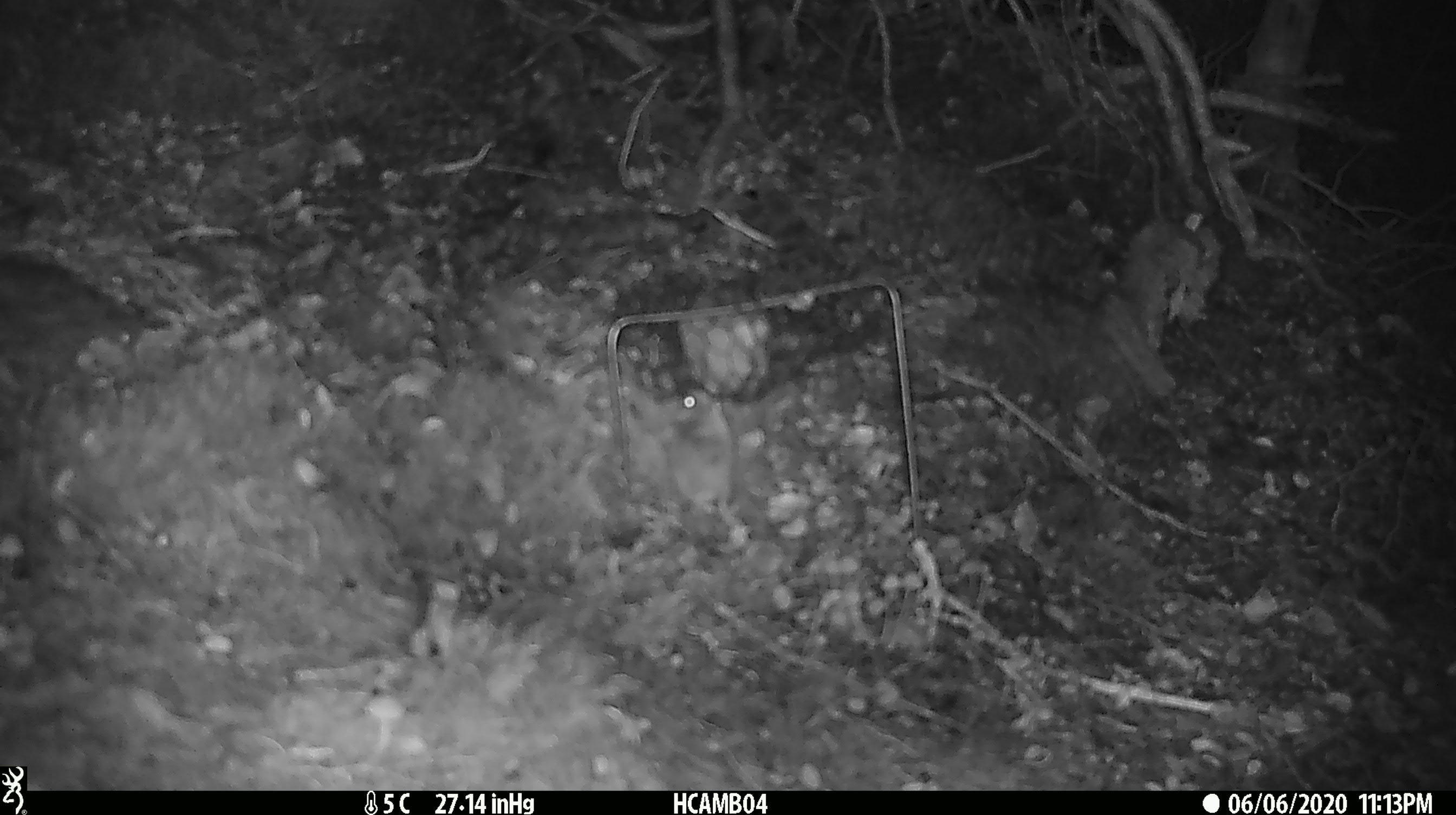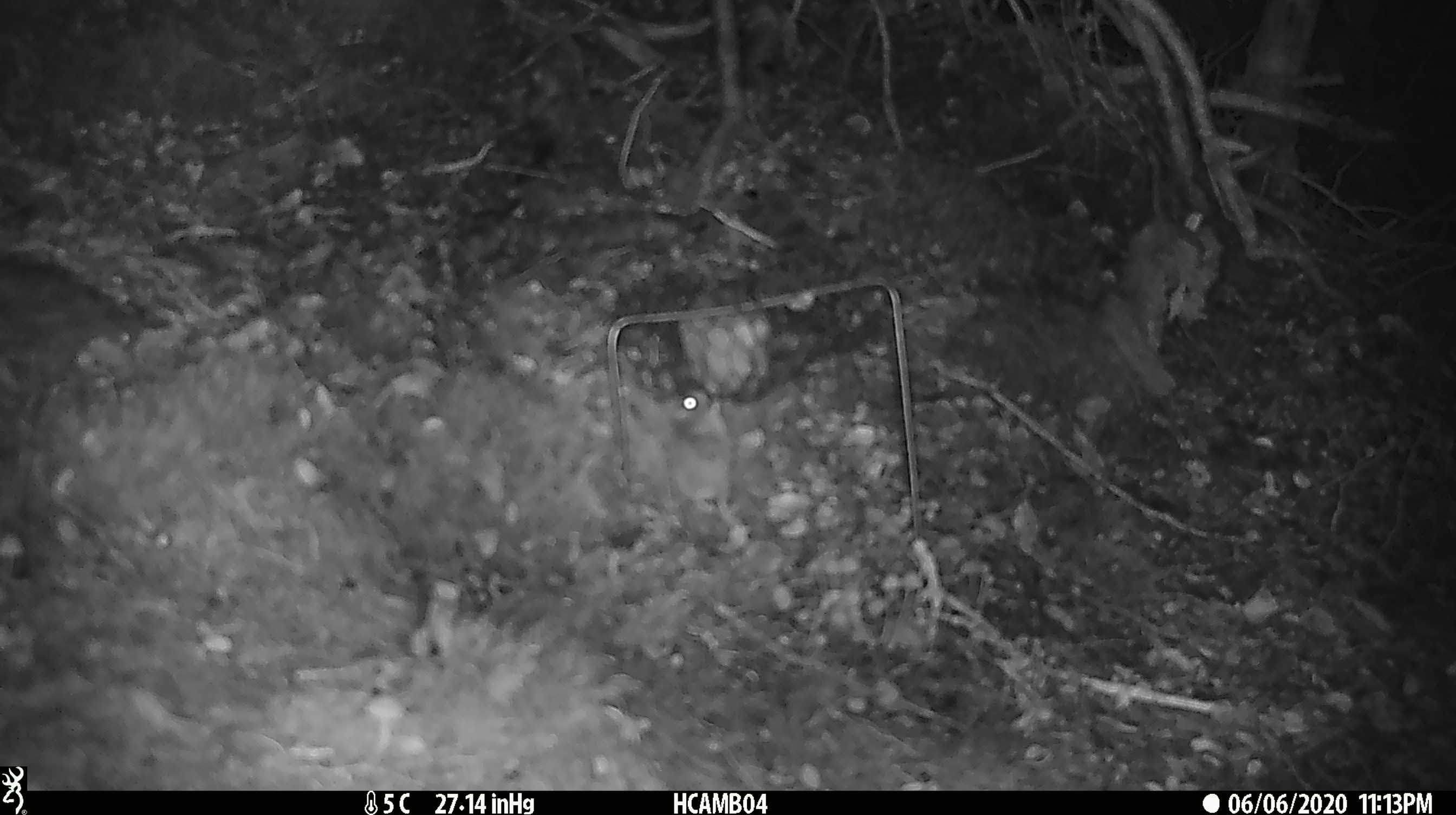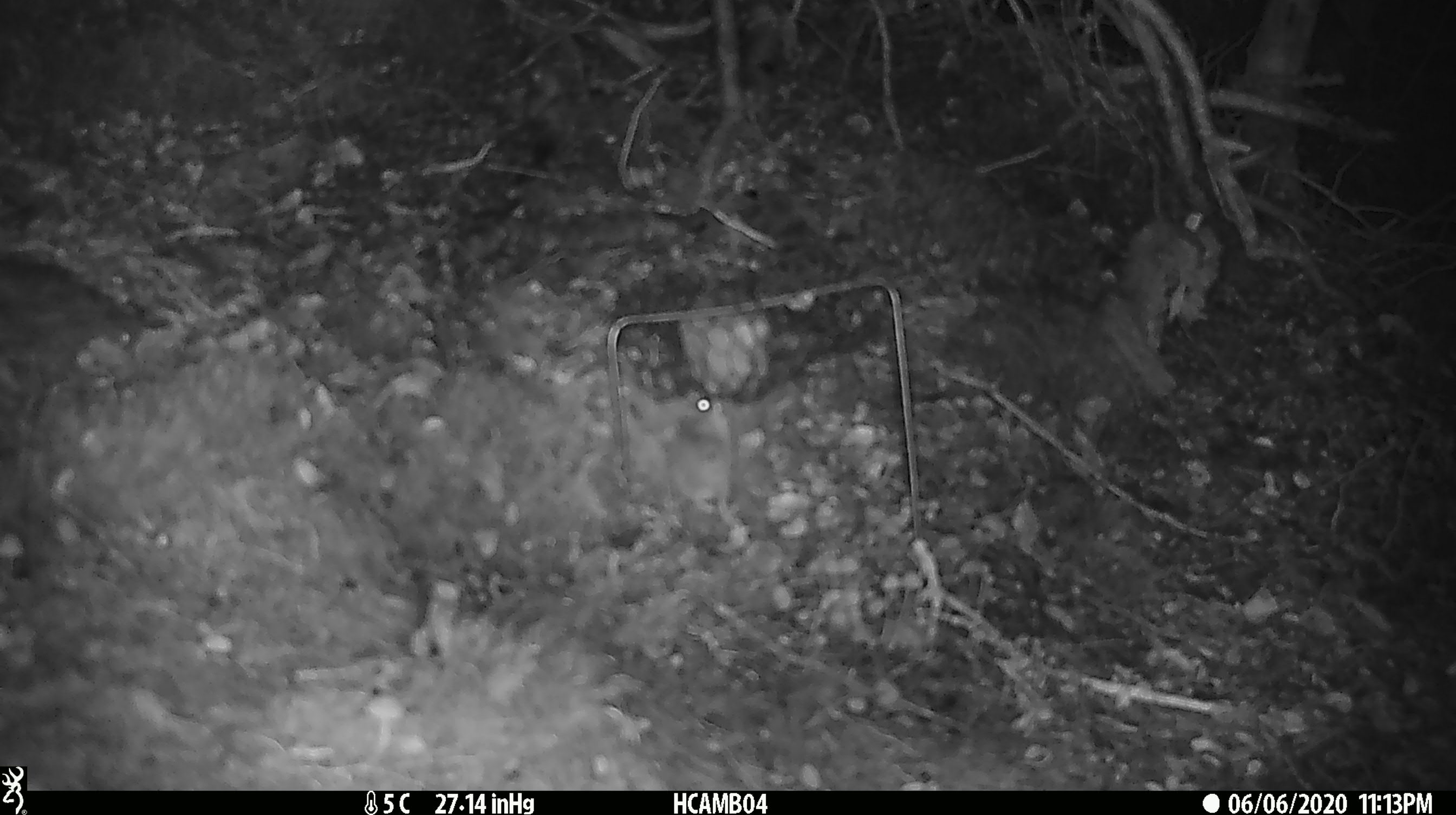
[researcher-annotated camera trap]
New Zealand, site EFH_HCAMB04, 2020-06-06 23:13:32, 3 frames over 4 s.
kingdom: Animalia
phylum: Chordata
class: Mammalia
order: Rodentia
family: Muridae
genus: Mus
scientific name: Mus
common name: mouse